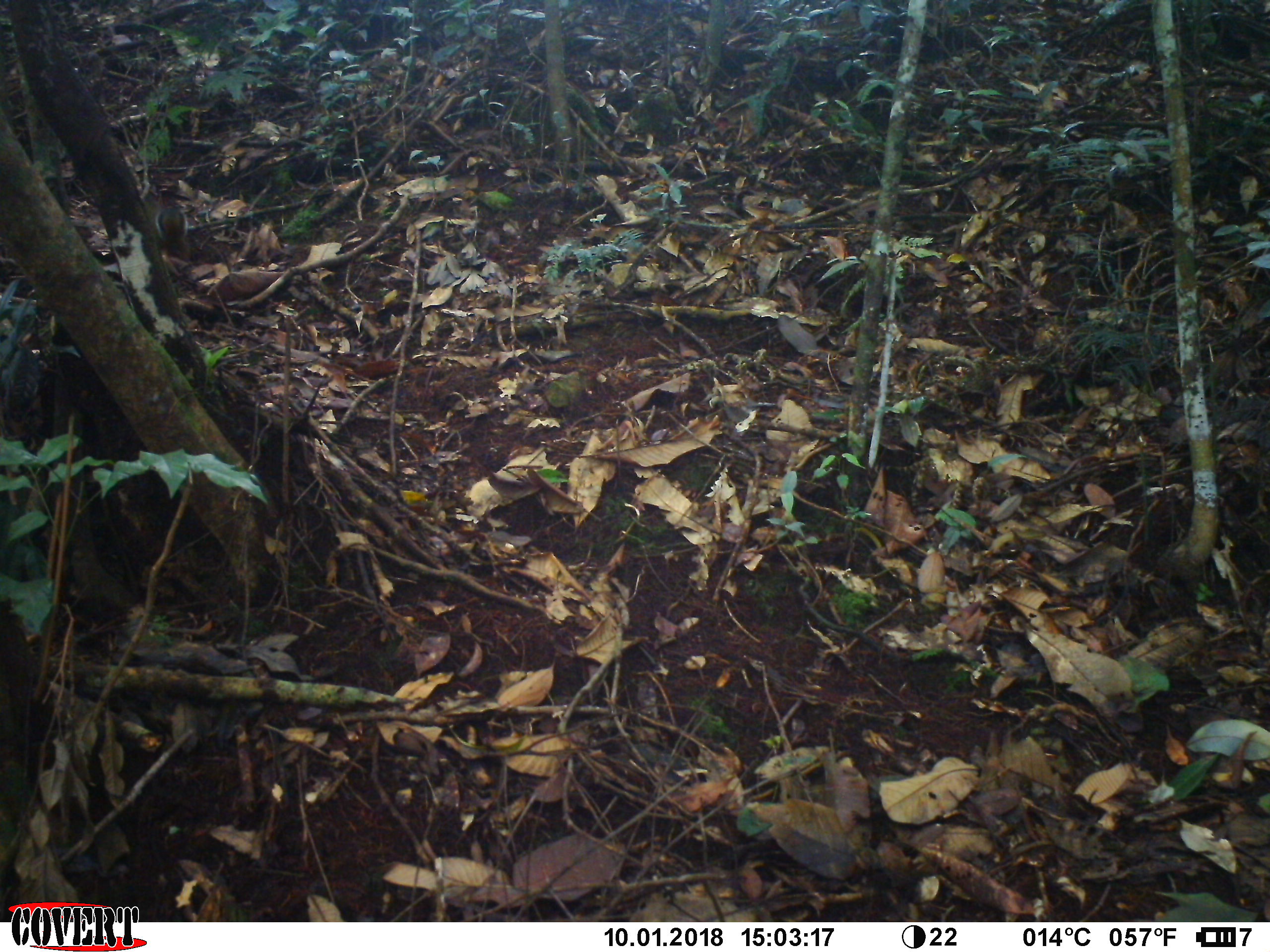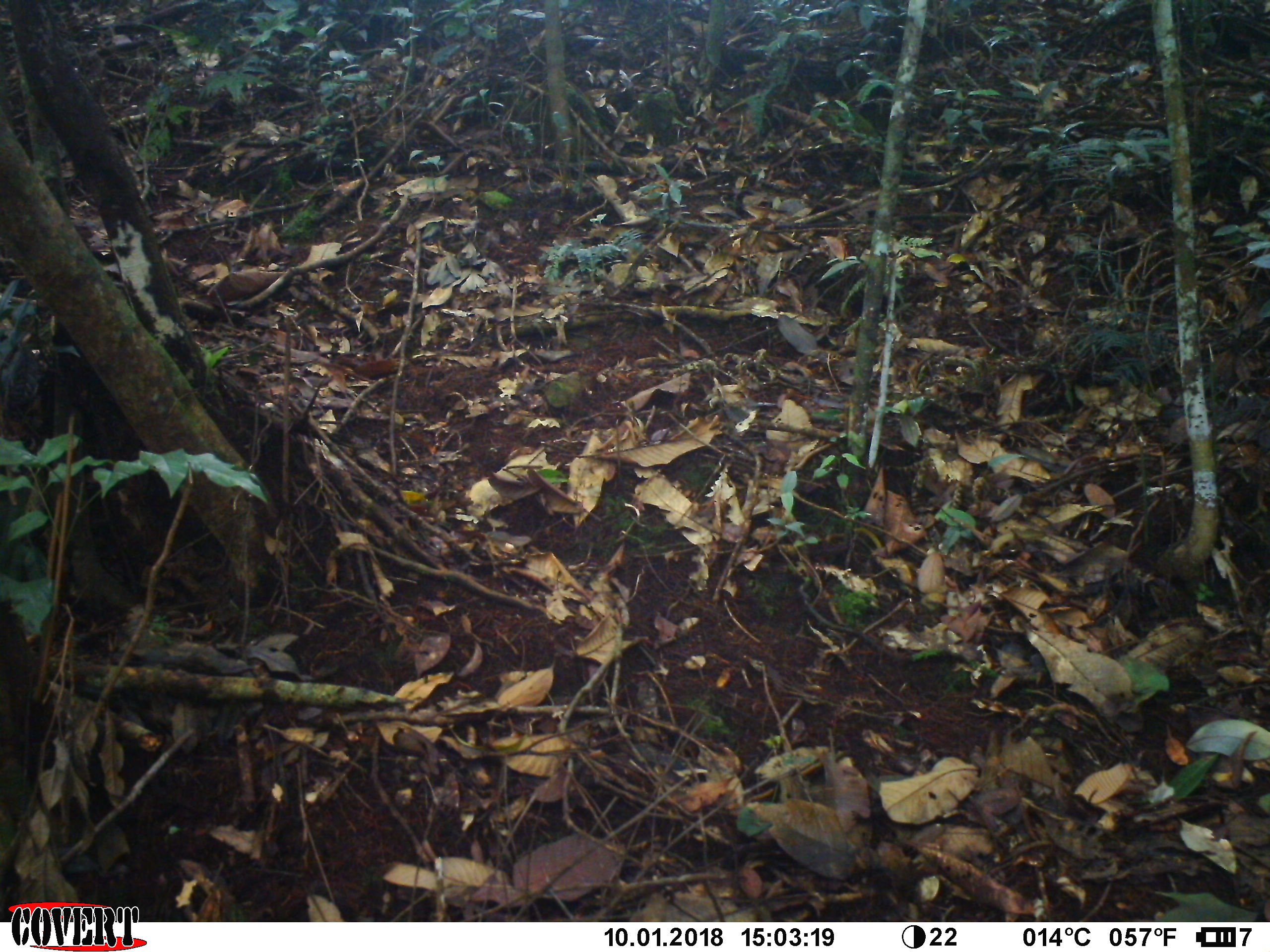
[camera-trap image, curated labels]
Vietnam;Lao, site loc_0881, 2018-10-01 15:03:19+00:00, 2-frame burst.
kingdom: Animalia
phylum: Chordata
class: Mammalia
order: Rodentia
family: Sciuridae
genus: Dremomys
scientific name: Dremomys rufigenis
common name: red-cheeked squirrel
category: red cheeked squirrel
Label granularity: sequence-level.